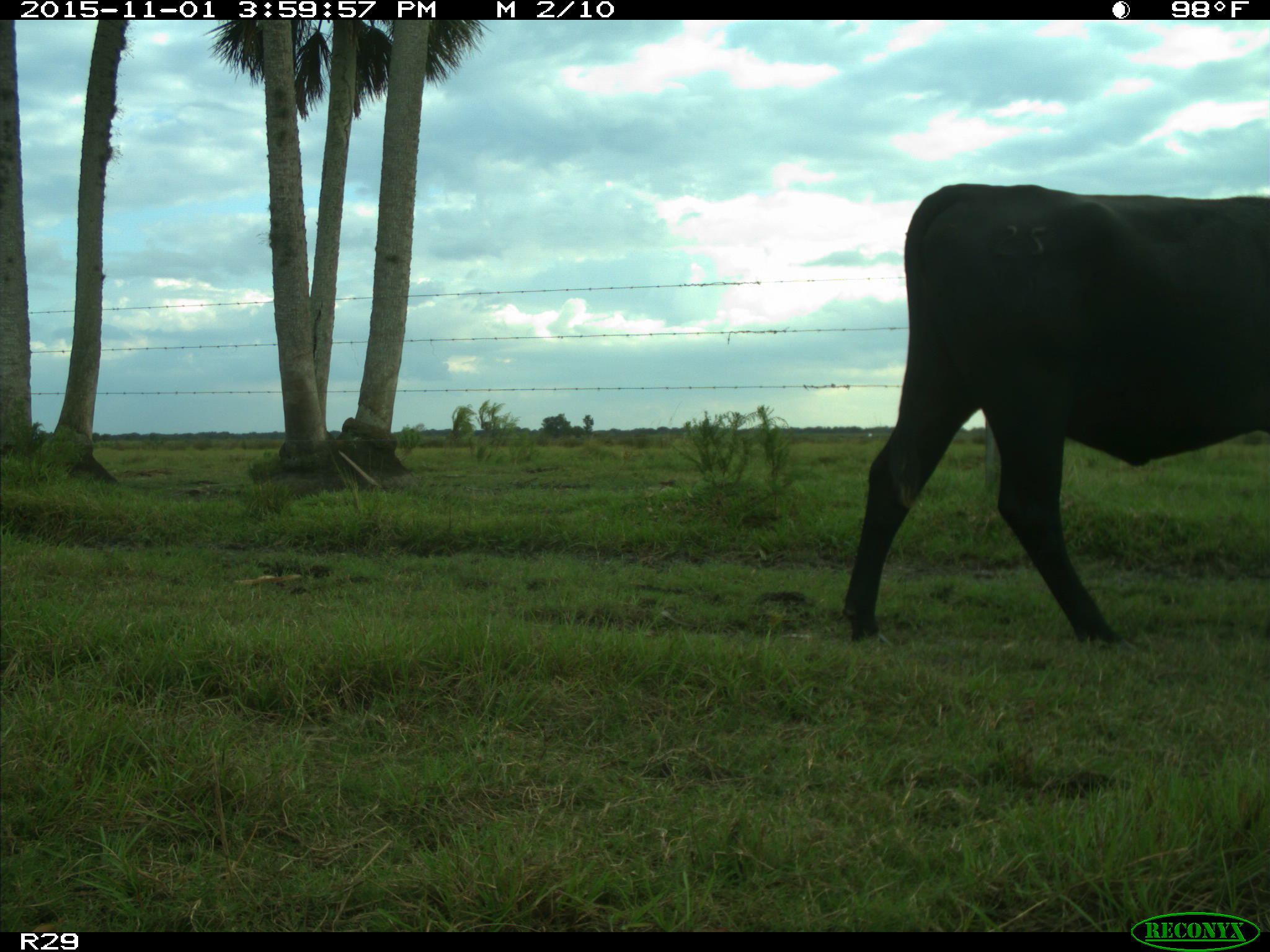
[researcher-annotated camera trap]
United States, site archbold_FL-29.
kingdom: Animalia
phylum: Chordata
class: Mammalia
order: Artiodactyla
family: Bovidae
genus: Bos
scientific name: Bos taurus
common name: domestic cow